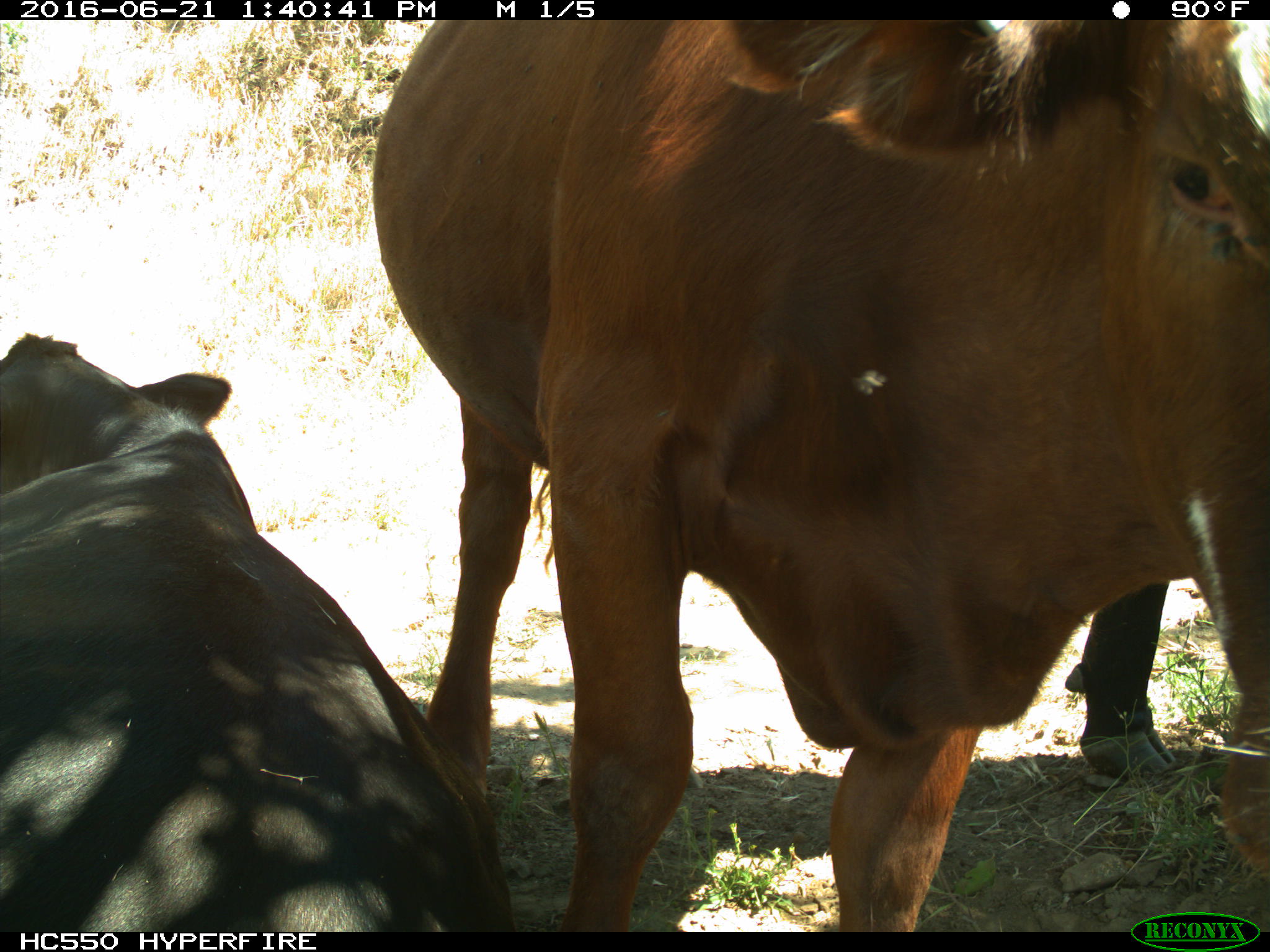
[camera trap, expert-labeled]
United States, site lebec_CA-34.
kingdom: Animalia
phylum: Chordata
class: Mammalia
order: Artiodactyla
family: Bovidae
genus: Bos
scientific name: Bos taurus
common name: domestic cow